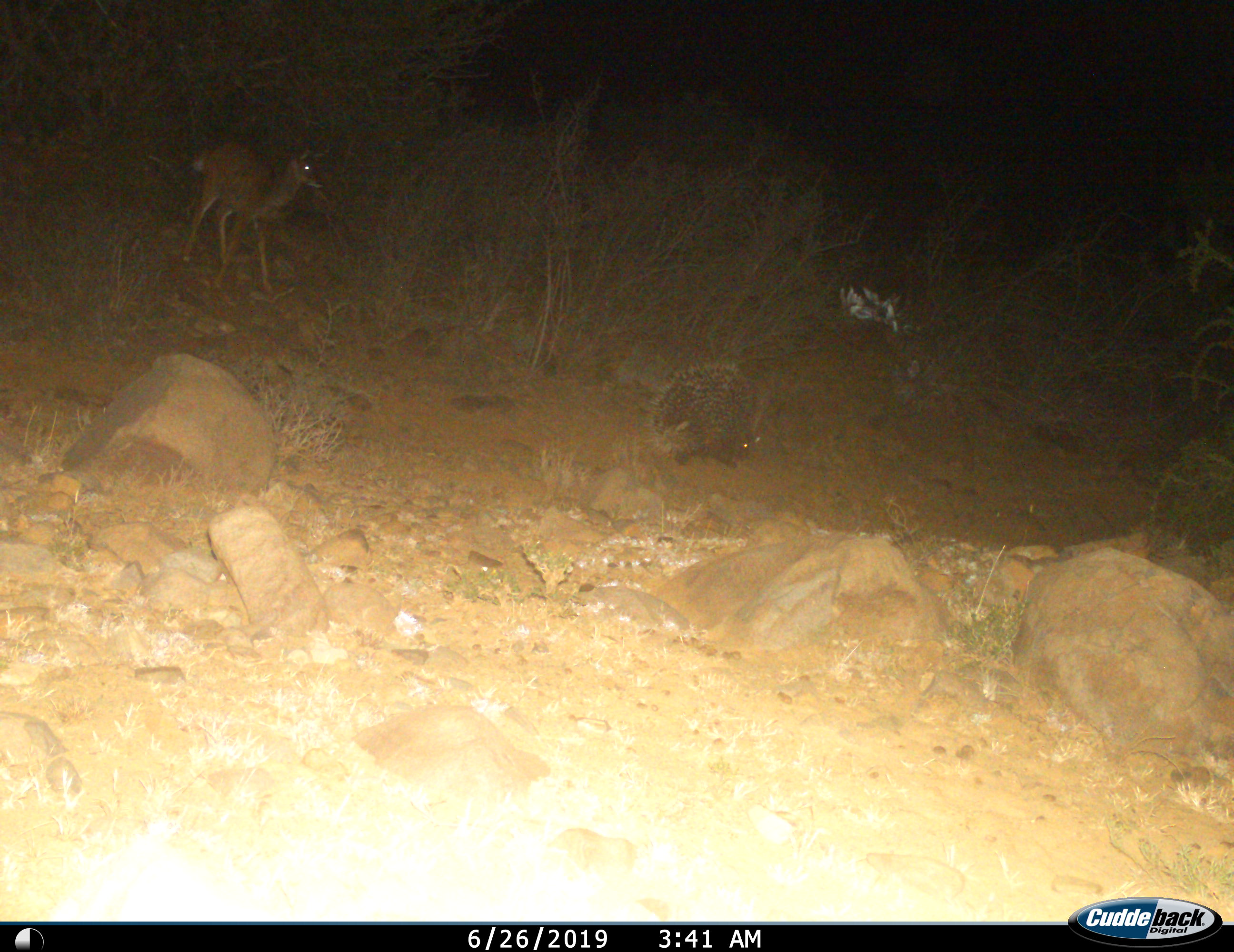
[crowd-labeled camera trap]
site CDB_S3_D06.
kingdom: Animalia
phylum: Chordata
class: Mammalia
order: Rodentia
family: Hystricidae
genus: Hystrix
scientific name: Hystrix cristata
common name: crested porcupine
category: porcupine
Porcupine (crested porcupine) (Hystrix cristata), count 1. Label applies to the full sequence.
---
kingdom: Animalia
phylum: Chordata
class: Mammalia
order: Artiodactyla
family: Bovidae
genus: Redunca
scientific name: Redunca fulvorufula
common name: mountain reedbuck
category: reedbuckmountain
Reedbuckmountain (mountain reedbuck) (Redunca fulvorufula), count 1. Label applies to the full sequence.